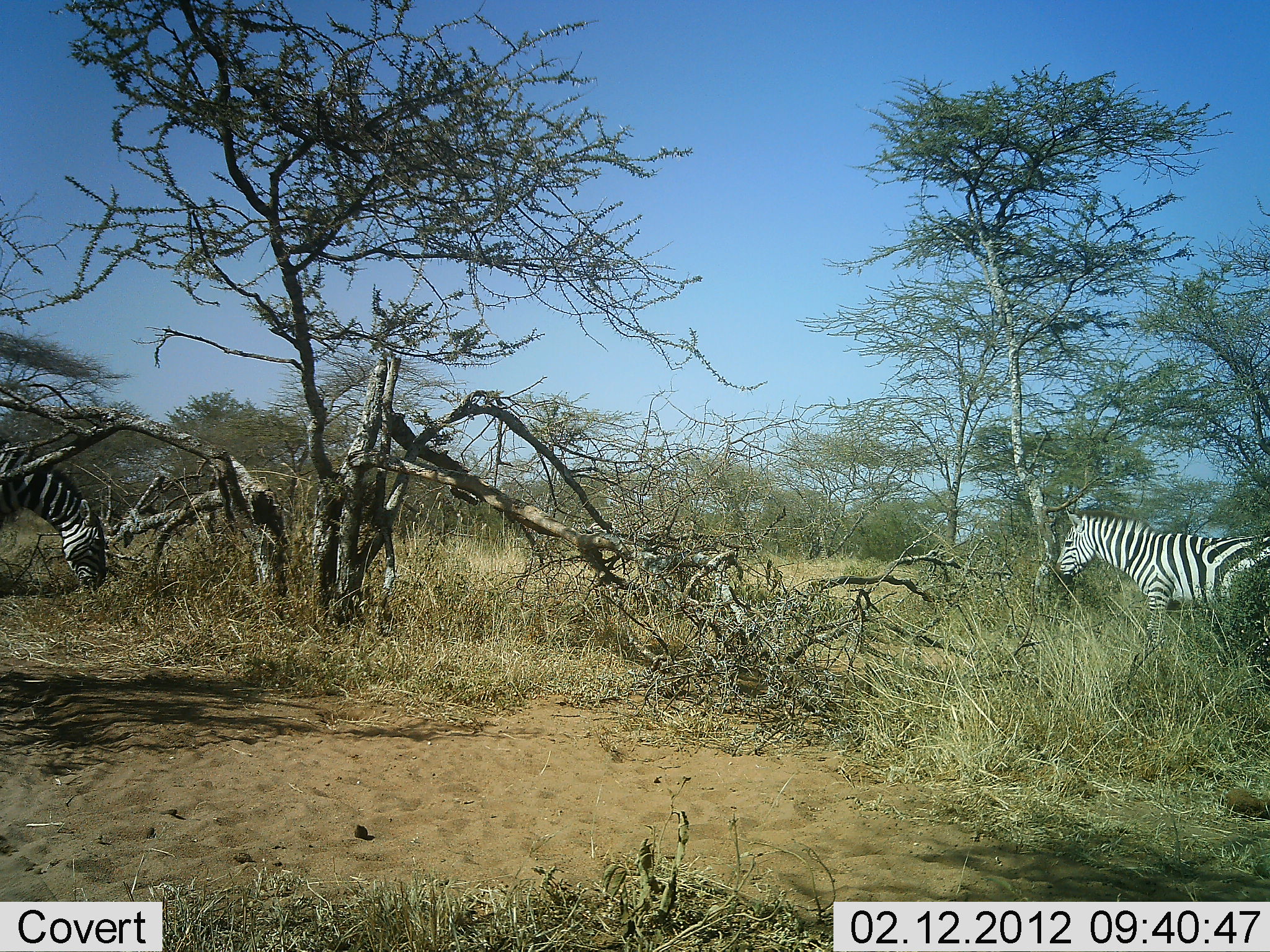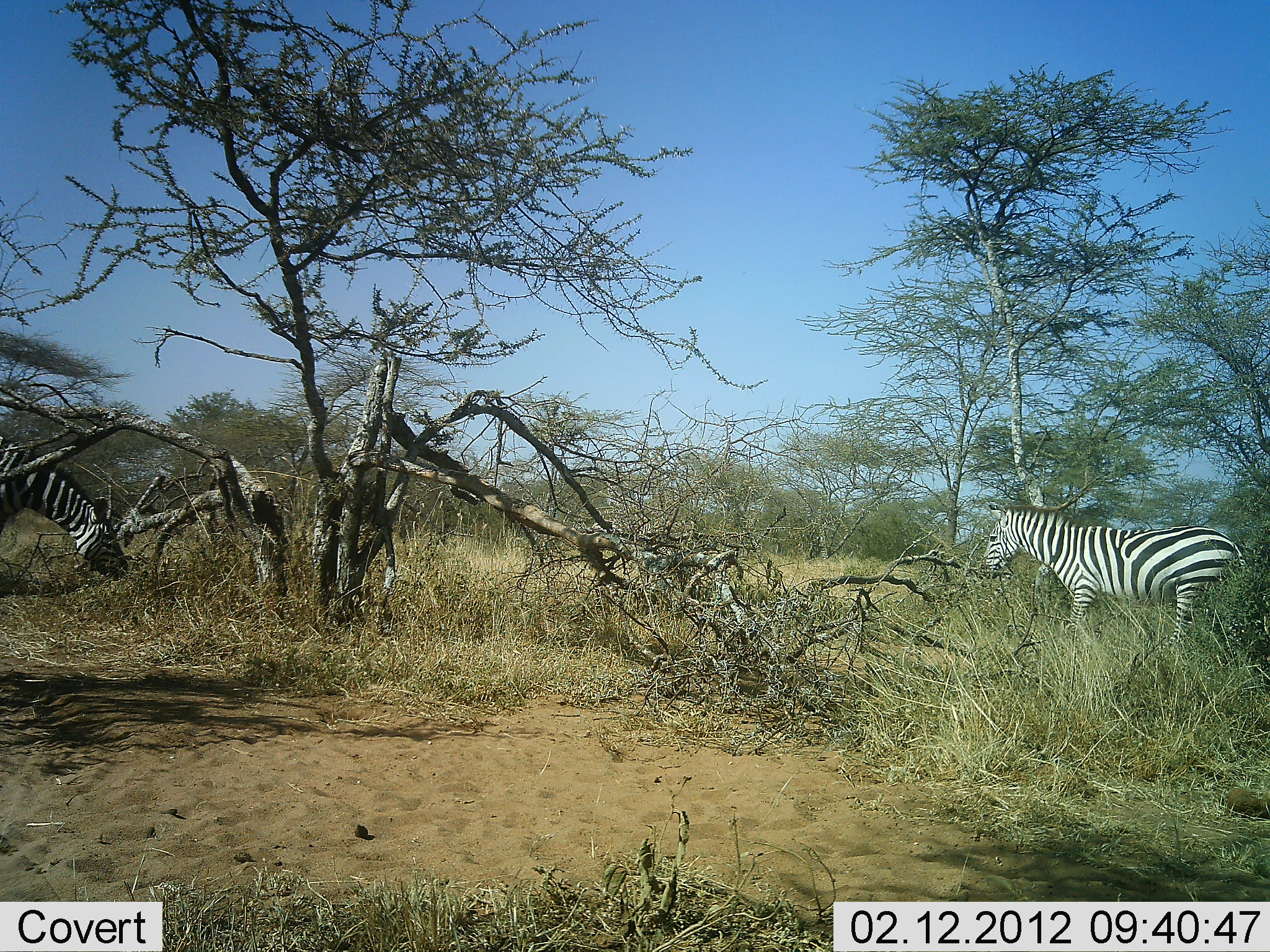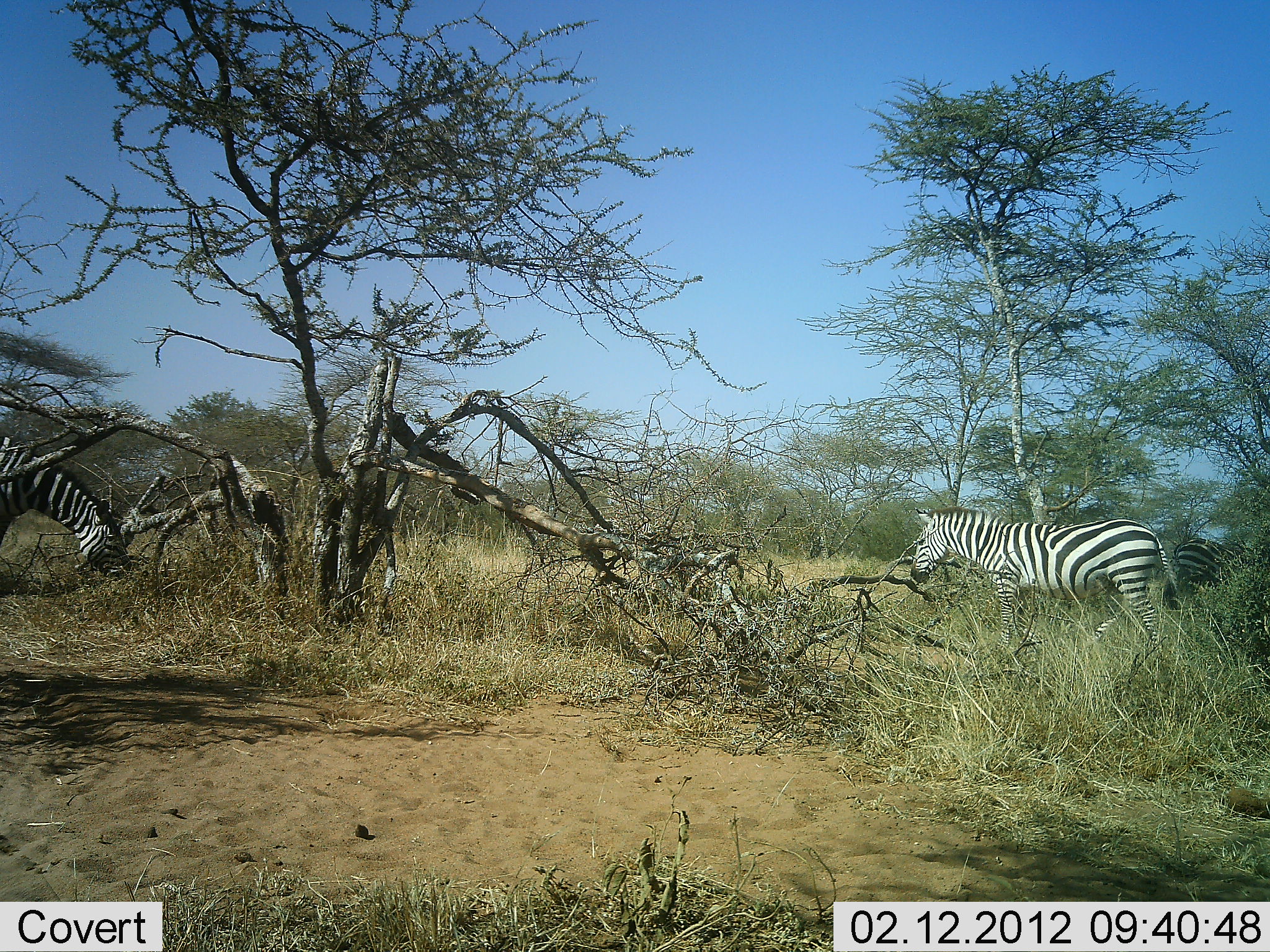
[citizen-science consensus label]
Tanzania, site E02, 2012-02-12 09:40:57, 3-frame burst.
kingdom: Animalia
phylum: Chordata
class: Mammalia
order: Perissodactyla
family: Equidae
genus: Equus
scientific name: Equus quagga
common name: plains zebra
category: zebra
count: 2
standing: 6%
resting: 0%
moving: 88%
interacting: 0%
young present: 0%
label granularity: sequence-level